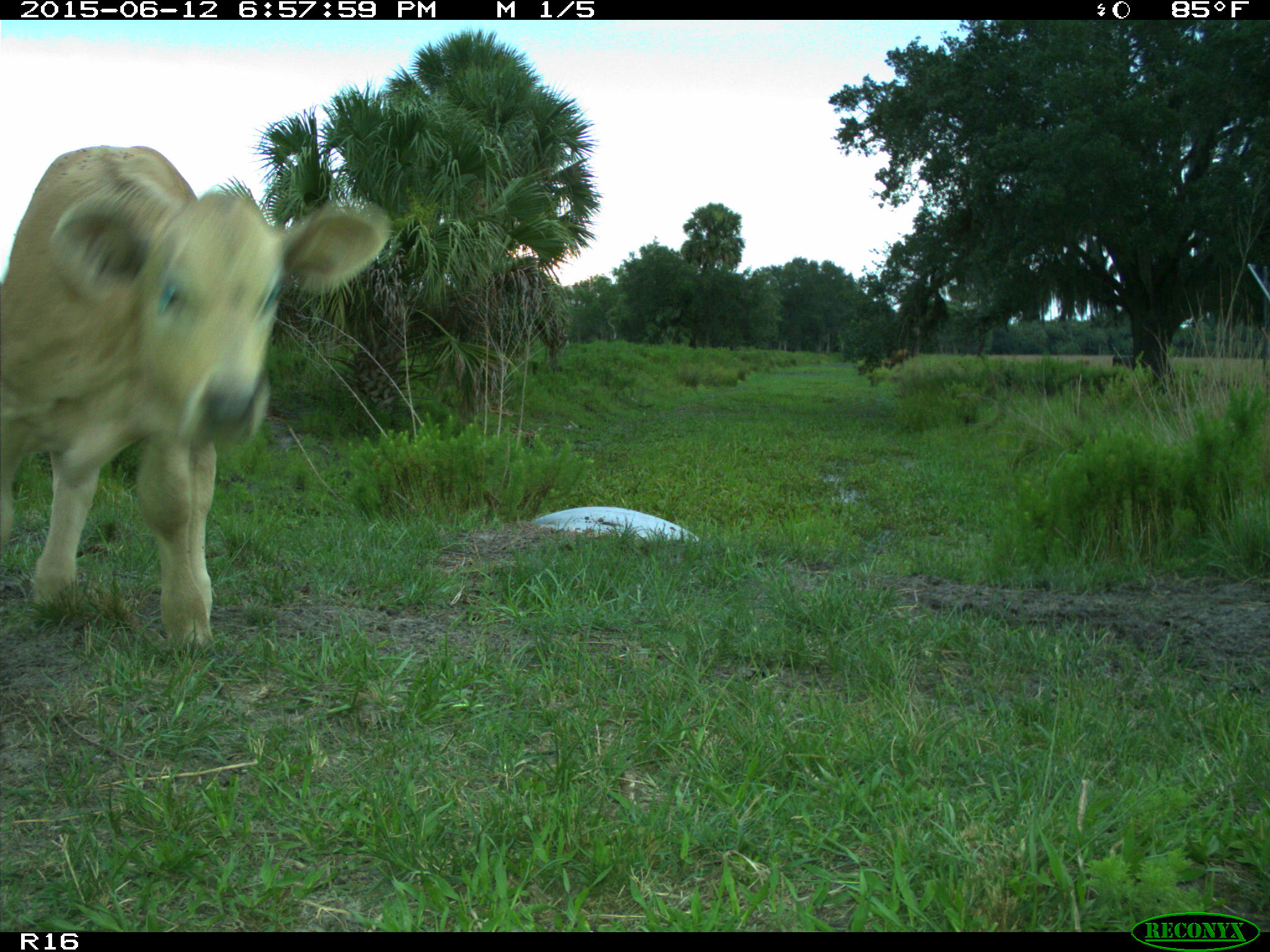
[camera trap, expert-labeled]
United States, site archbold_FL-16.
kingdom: Animalia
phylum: Chordata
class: Mammalia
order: Artiodactyla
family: Bovidae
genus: Bos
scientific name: Bos taurus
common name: domestic cow